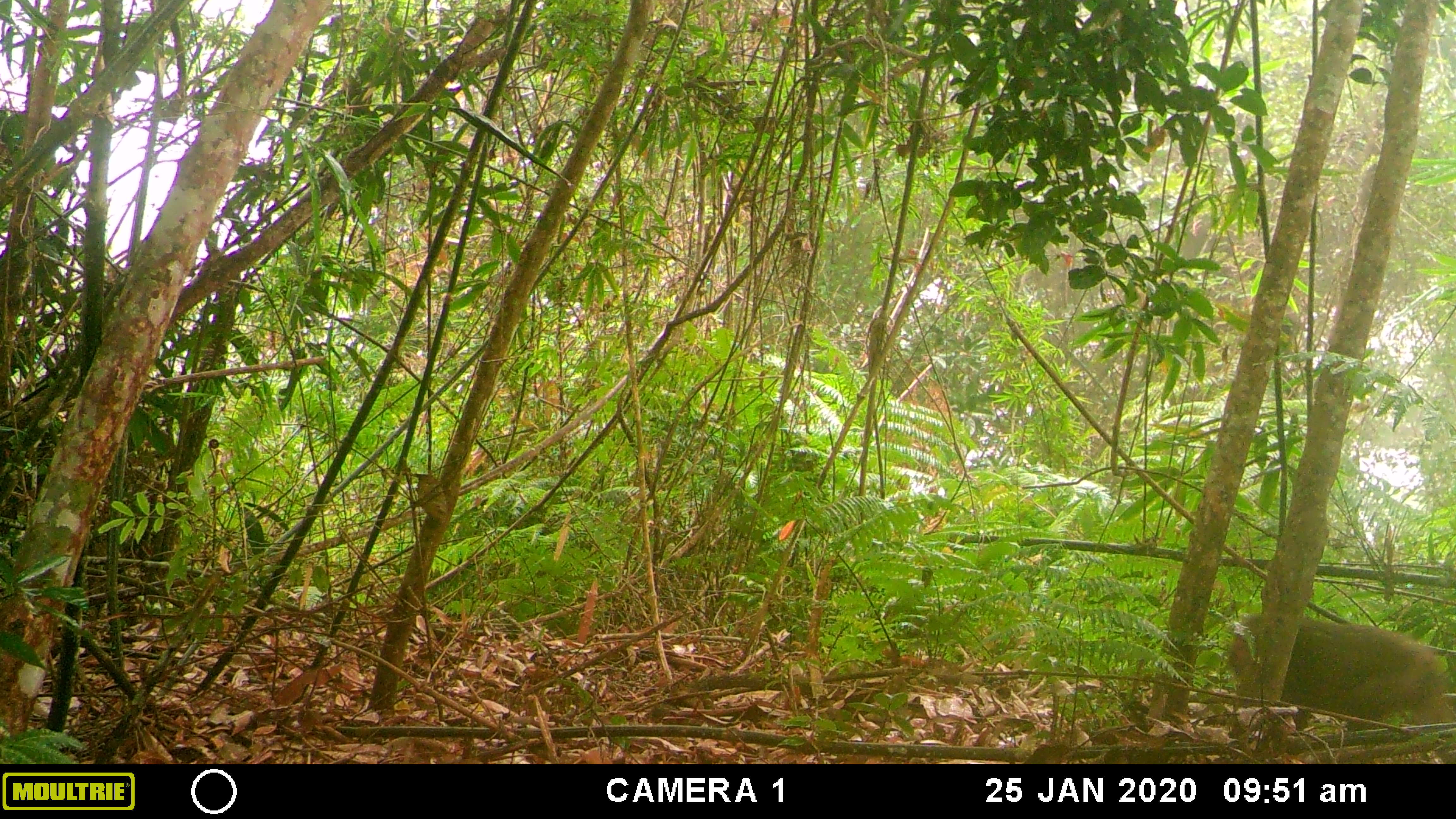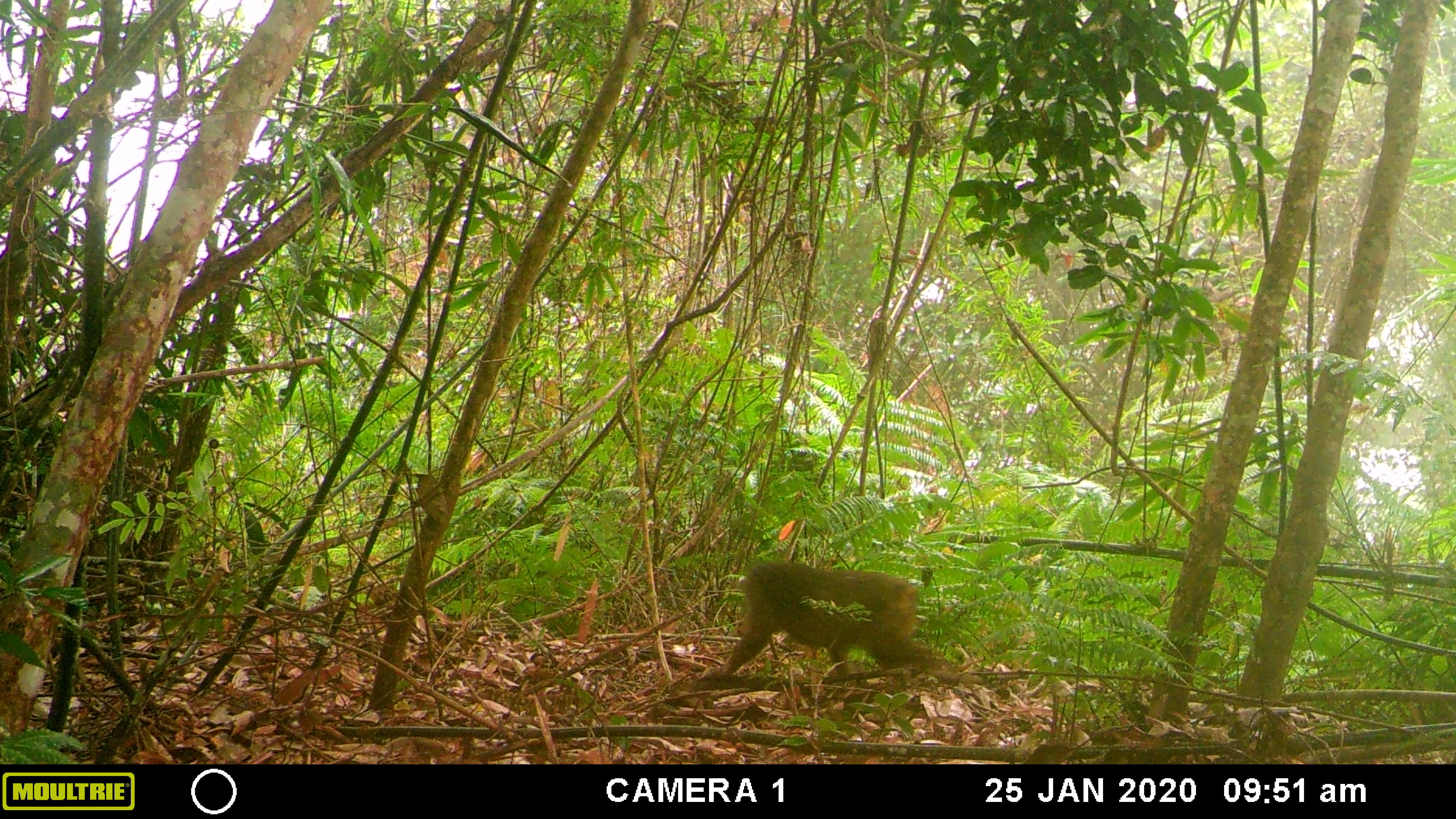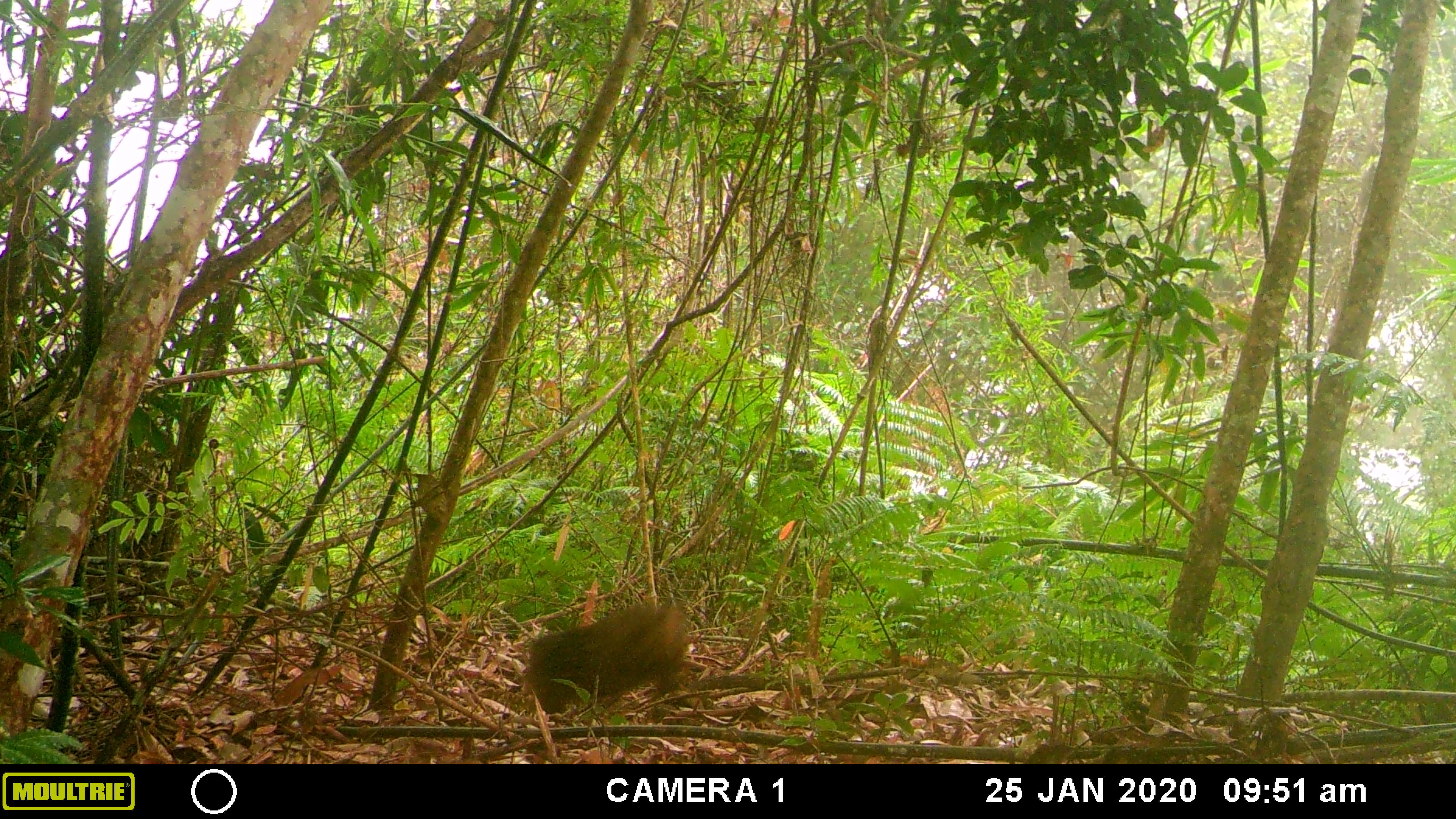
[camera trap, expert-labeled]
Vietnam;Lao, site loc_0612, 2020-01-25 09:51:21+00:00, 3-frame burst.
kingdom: Animalia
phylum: Chordata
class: Mammalia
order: Primates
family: Cercopithecidae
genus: Macaca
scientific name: Macaca arctoides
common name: stump-tailed macaque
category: stump tailed macaque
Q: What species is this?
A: Stump tailed macaque (stump-tailed macaque) (Macaca arctoides).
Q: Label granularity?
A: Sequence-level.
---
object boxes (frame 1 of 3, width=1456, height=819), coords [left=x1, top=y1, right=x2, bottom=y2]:
stump tailed macaque: [left=1227, top=612, right=1454, bottom=732]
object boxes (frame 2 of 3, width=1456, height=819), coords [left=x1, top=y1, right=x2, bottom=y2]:
stump tailed macaque: [left=697, top=561, right=945, bottom=681]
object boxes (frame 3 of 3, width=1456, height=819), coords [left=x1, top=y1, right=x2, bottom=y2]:
stump tailed macaque: [left=525, top=598, right=688, bottom=714]